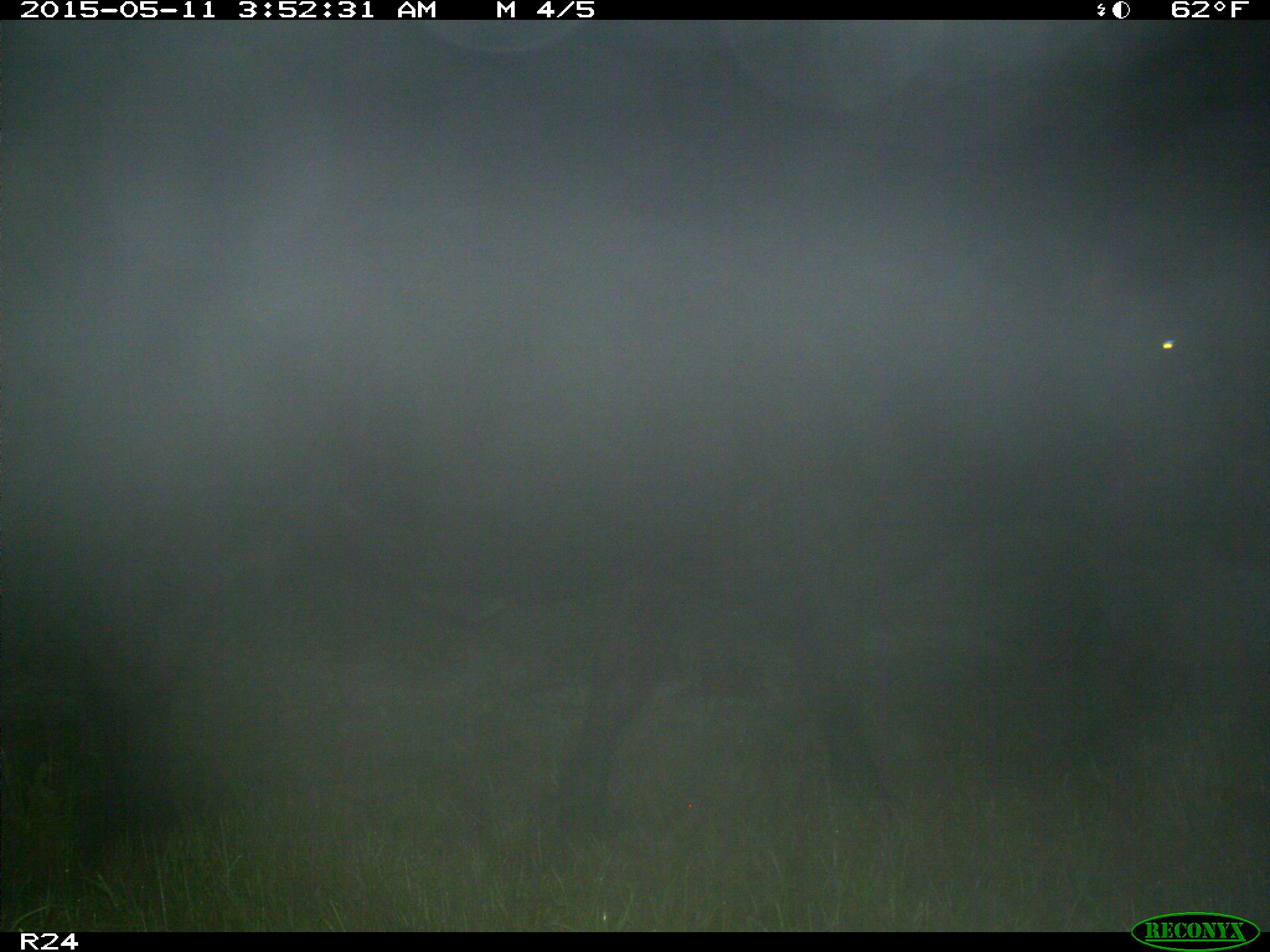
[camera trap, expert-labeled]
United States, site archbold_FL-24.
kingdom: Animalia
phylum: Chordata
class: Mammalia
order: Artiodactyla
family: Bovidae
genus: Bos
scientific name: Bos taurus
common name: domestic cow